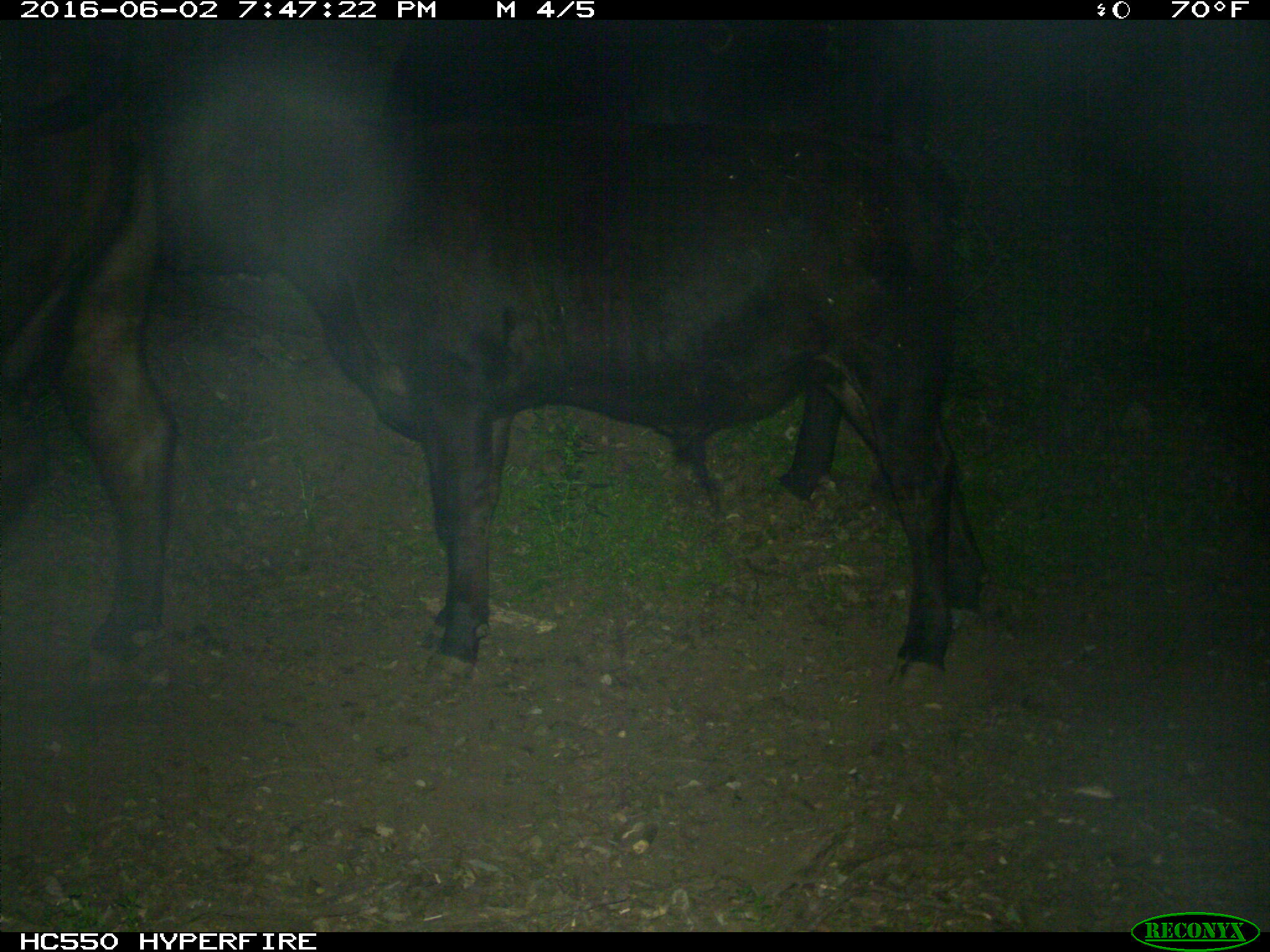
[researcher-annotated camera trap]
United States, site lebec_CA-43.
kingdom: Animalia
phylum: Chordata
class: Mammalia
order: Artiodactyla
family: Bovidae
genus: Bos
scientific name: Bos taurus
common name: domestic cow